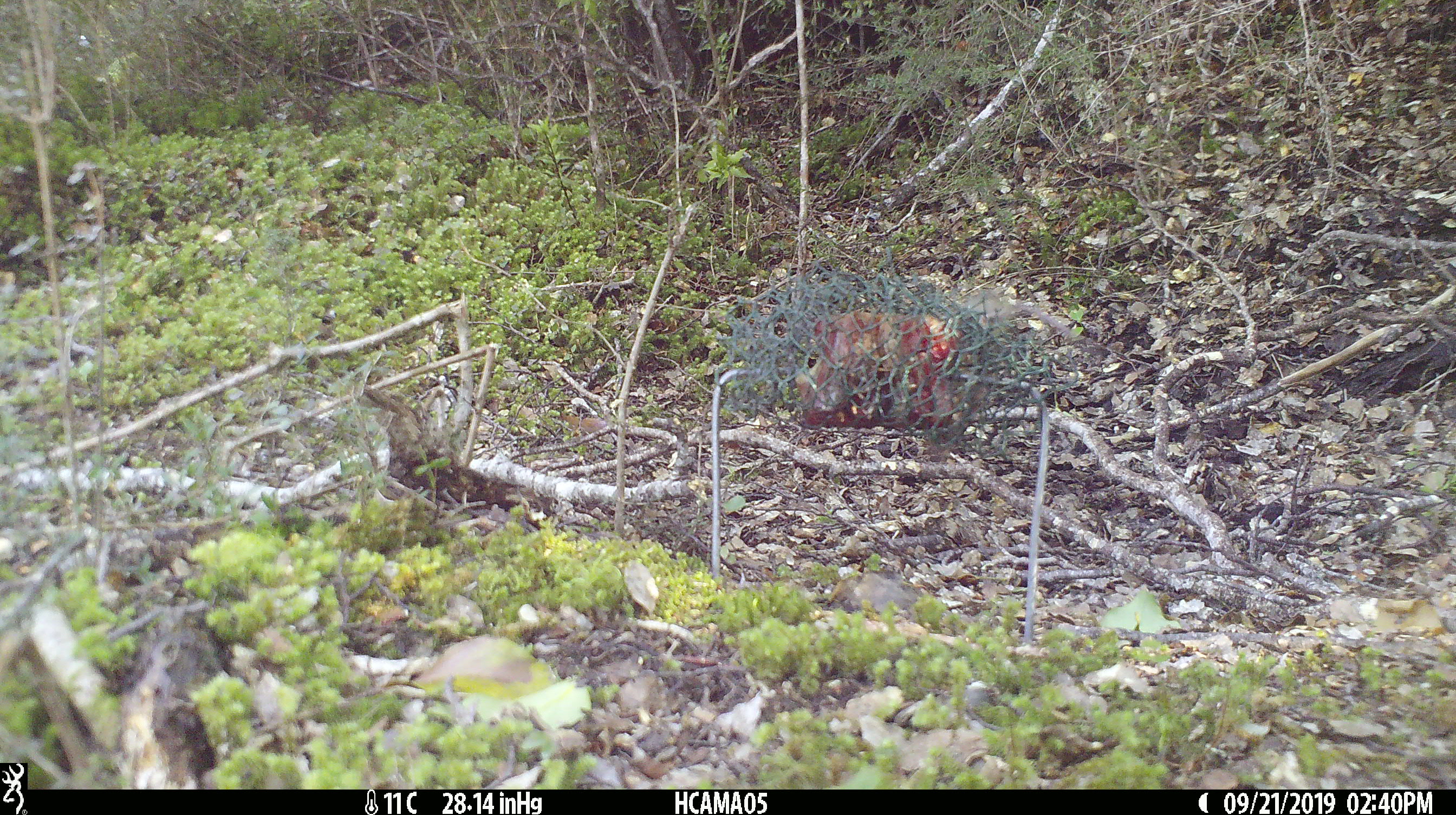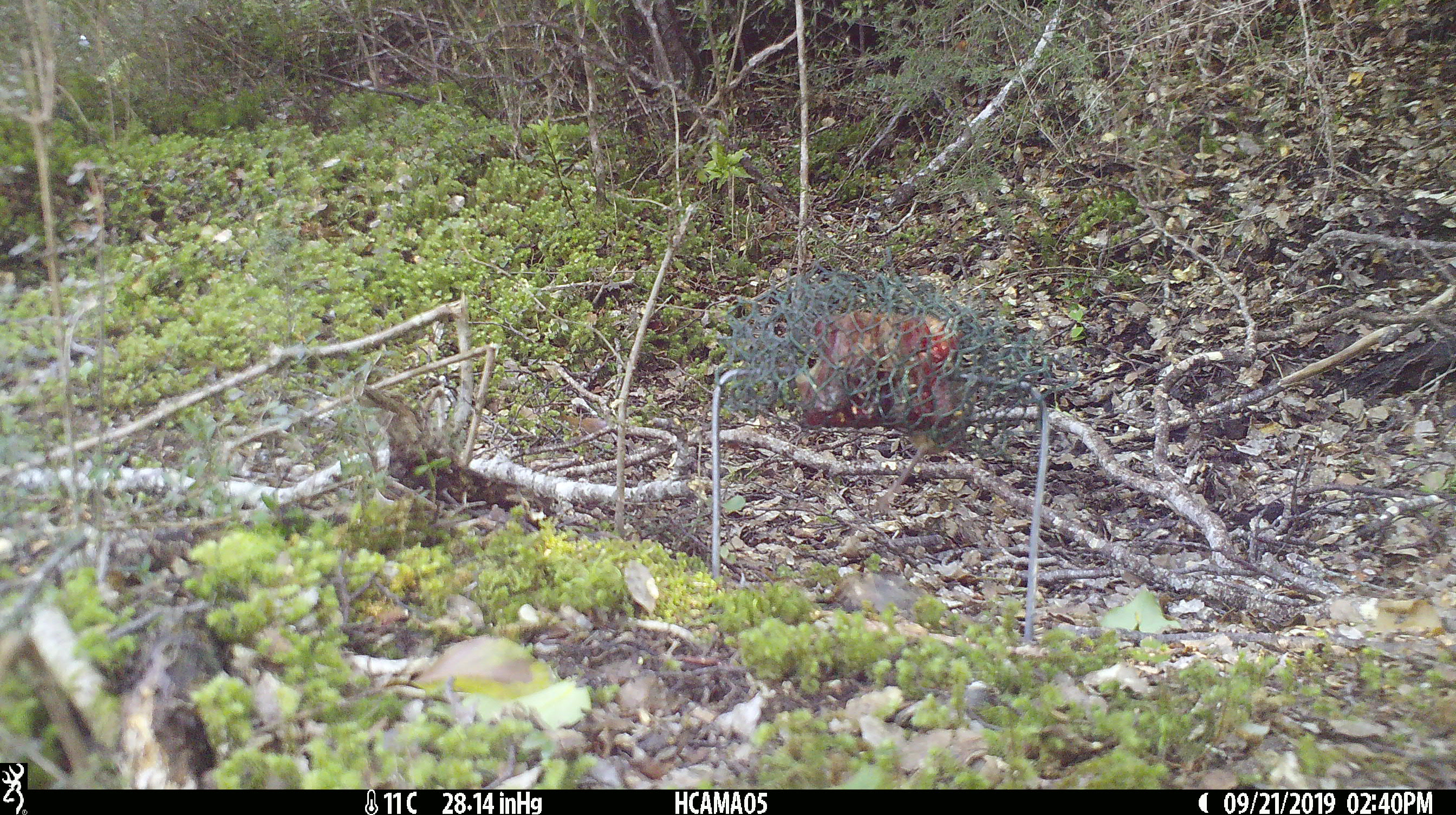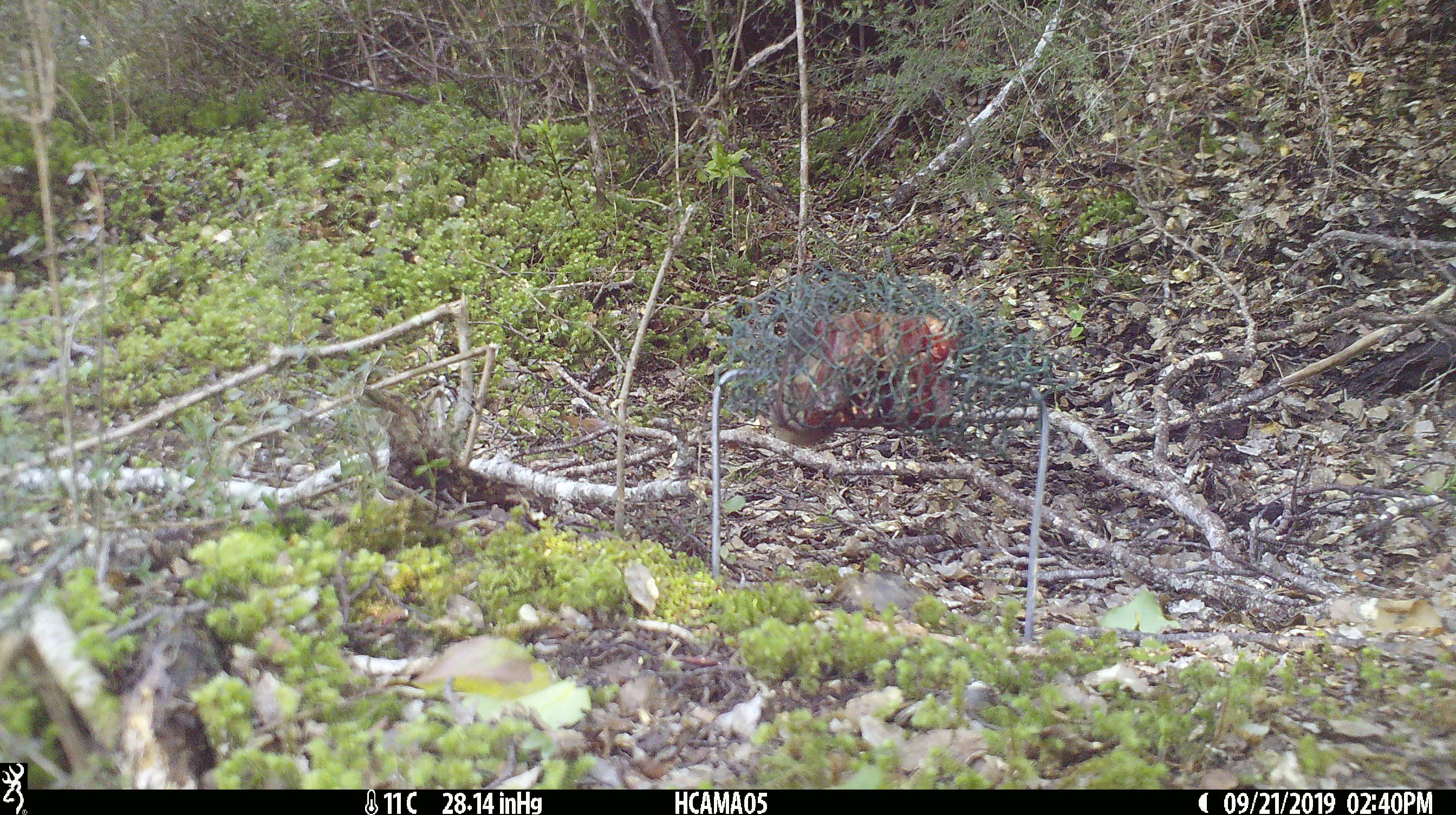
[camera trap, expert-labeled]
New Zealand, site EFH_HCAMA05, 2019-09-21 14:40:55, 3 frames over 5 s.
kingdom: Animalia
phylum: Chordata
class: Mammalia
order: Rodentia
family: Muridae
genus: Mus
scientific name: Mus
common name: mouse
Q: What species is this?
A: Mouse (Mus).